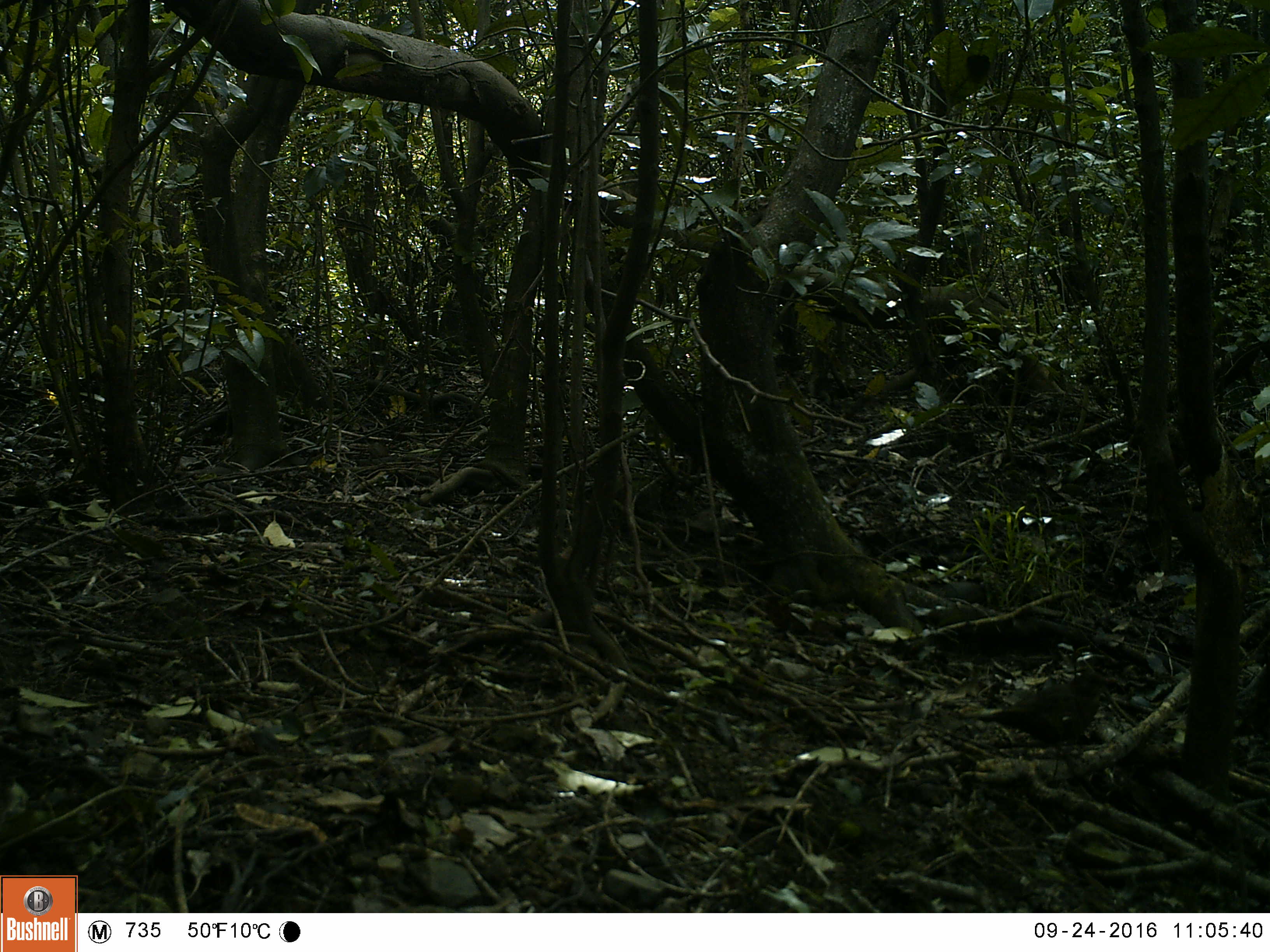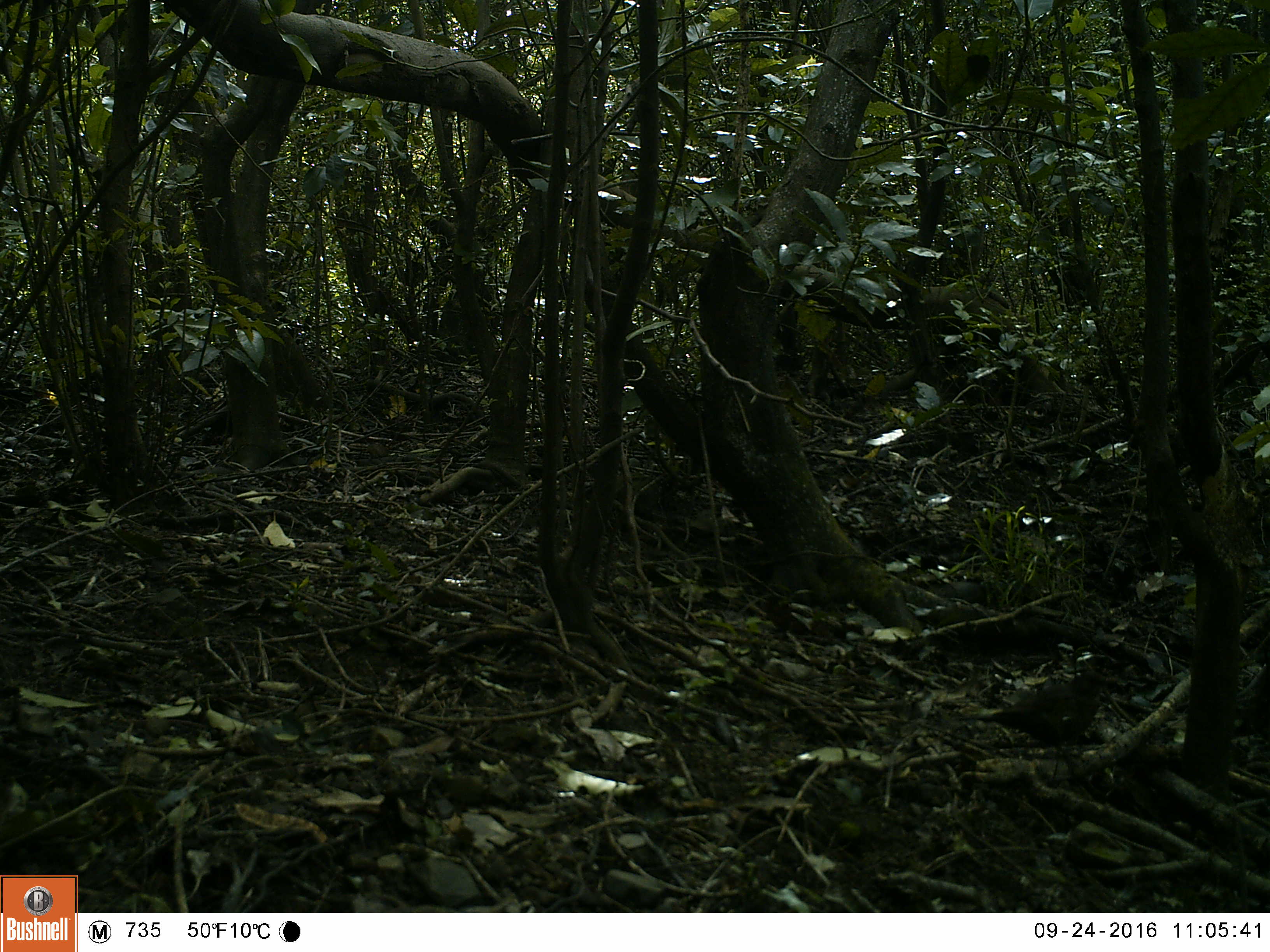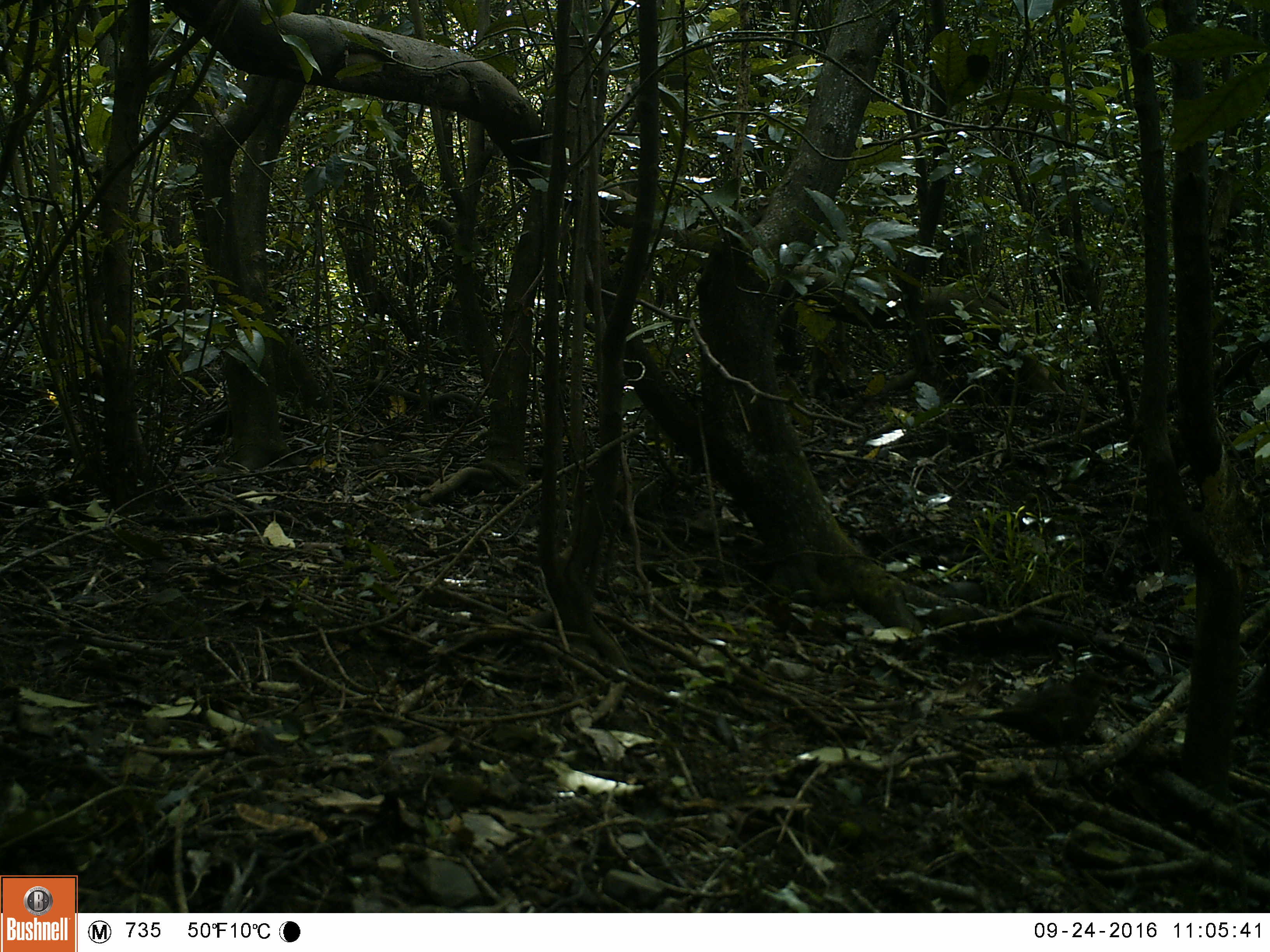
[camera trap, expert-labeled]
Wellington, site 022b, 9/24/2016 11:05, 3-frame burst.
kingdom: Animalia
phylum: Chordata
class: Aves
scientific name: Aves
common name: bird